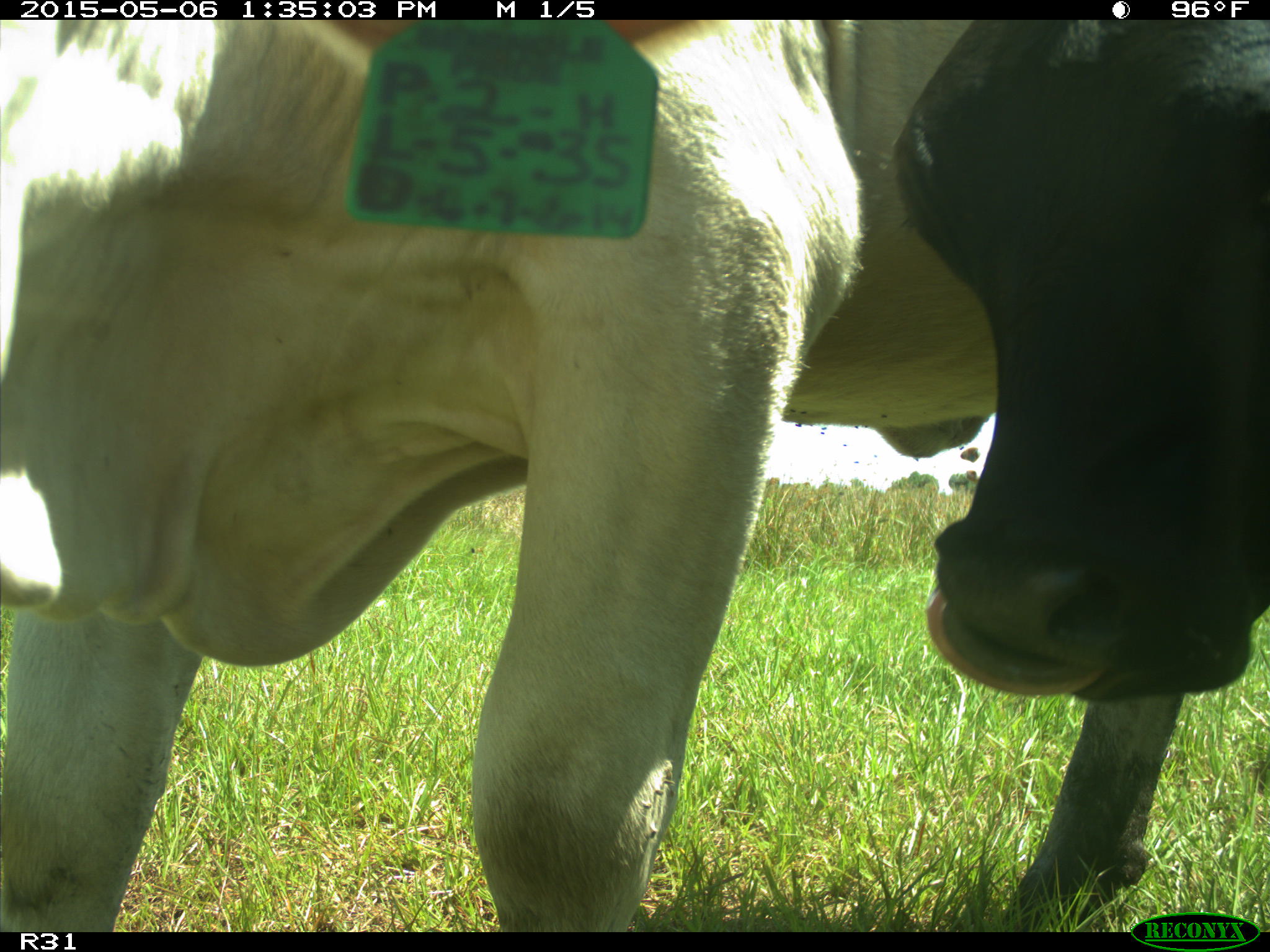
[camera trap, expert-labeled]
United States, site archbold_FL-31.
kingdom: Animalia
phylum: Chordata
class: Mammalia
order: Artiodactyla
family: Bovidae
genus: Bos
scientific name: Bos taurus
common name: domestic cow